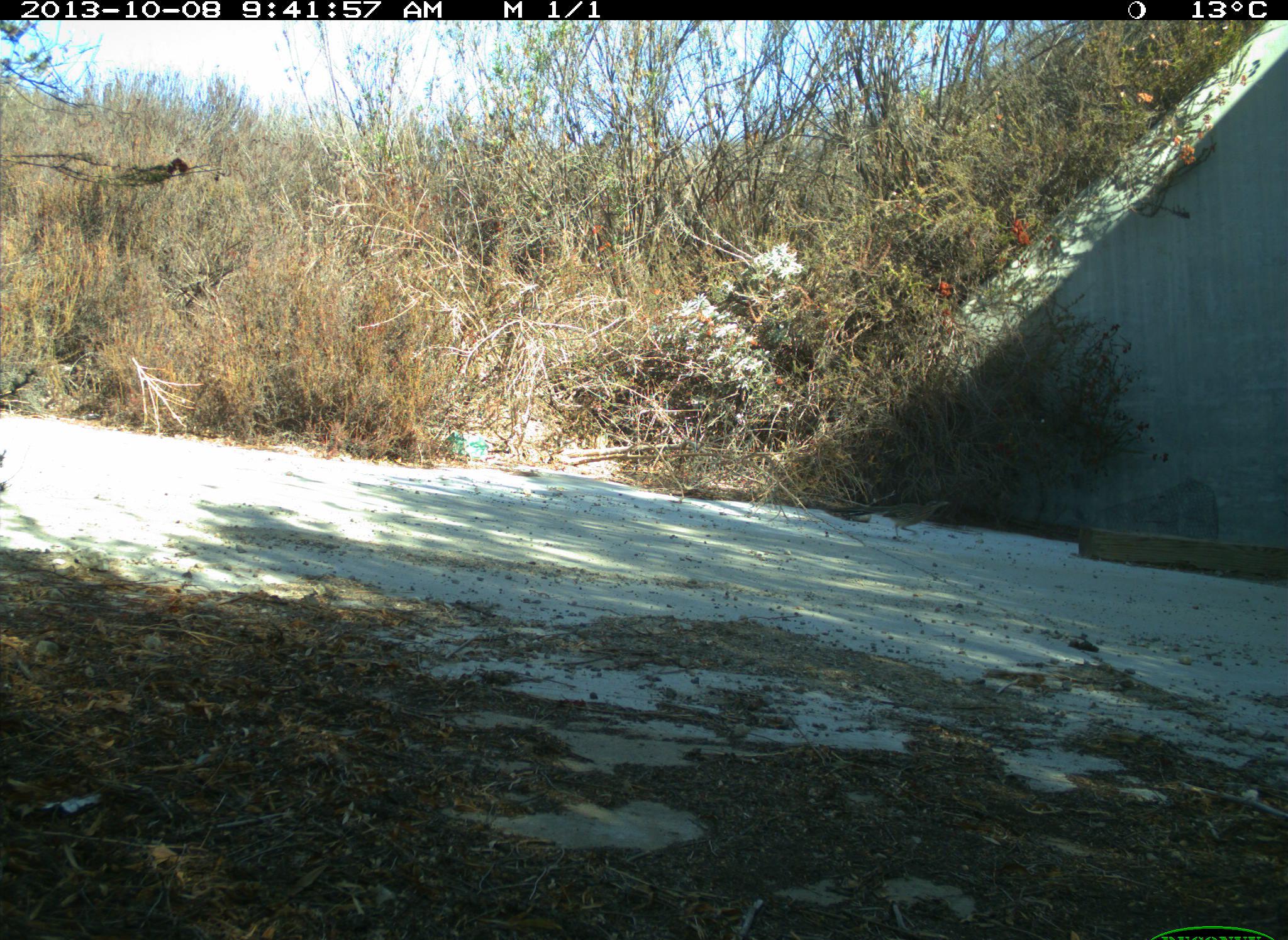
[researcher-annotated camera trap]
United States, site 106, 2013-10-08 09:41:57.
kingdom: Animalia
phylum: Chordata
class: Aves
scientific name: Aves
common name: bird